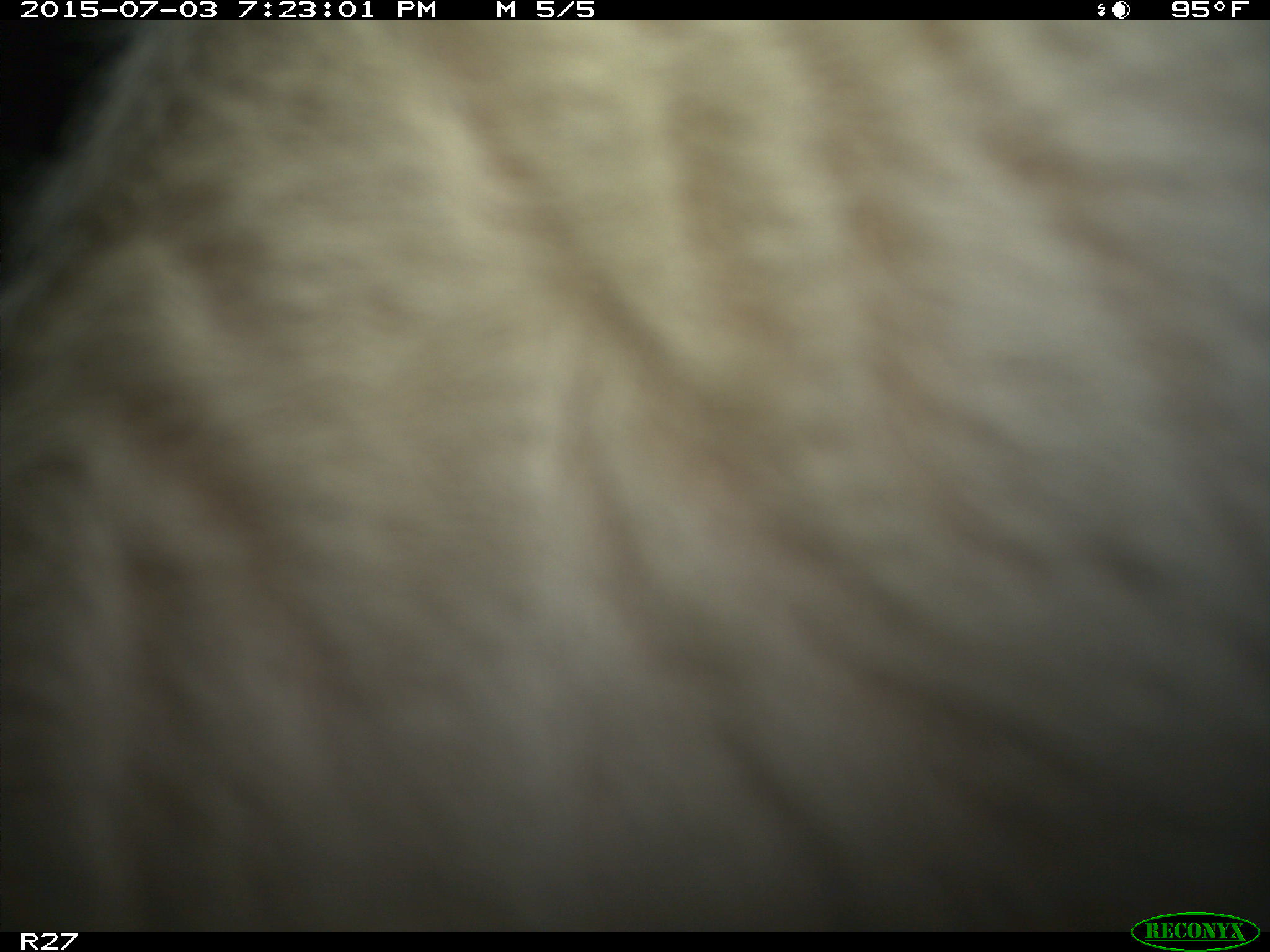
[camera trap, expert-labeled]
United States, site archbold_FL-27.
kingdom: Animalia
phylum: Chordata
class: Mammalia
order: Artiodactyla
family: Bovidae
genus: Bos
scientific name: Bos taurus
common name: domestic cow